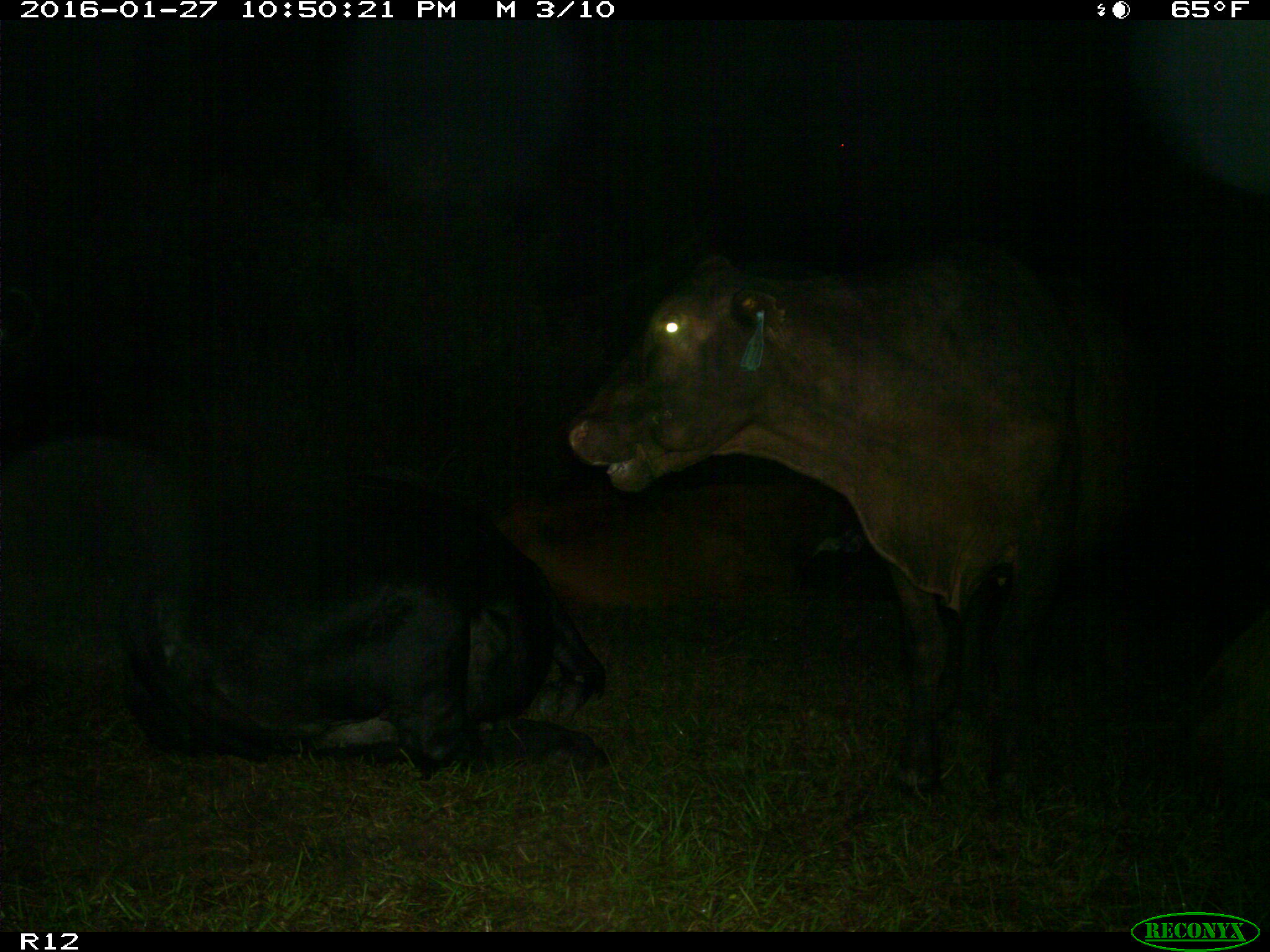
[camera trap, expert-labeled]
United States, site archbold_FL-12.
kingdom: Animalia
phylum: Chordata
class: Mammalia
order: Artiodactyla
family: Bovidae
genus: Bos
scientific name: Bos taurus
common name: domestic cow